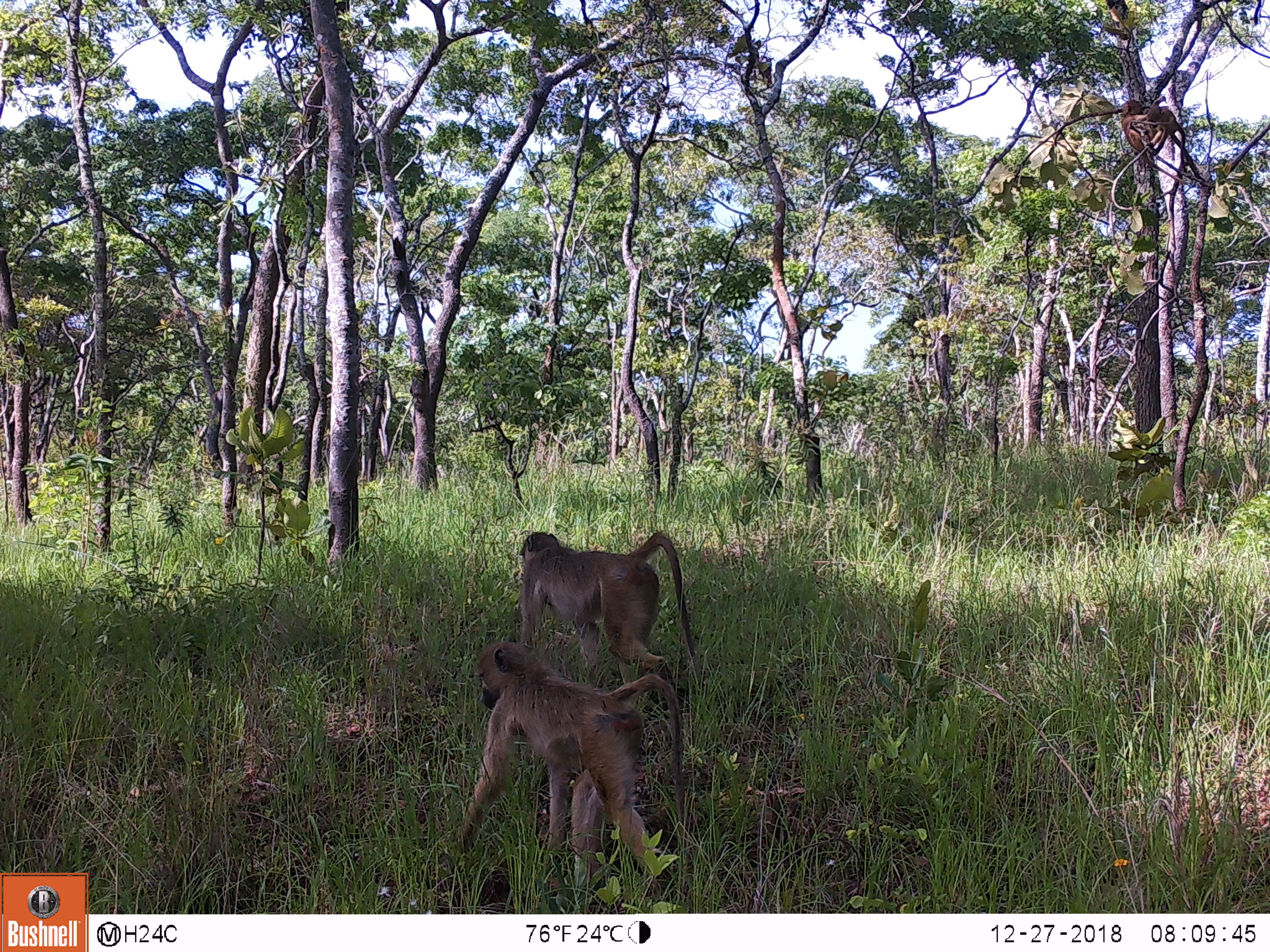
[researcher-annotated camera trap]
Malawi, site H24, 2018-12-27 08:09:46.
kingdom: Animalia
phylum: Chordata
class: Mammalia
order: Primates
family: Cercopithecidae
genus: Papio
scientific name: Papio cynocephalus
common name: yellow baboon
Yellow baboon (Papio cynocephalus), count 3.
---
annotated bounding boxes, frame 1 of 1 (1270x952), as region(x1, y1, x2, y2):
yellow baboon: region(448, 646, 693, 890); region(506, 530, 710, 665); region(1111, 96, 1182, 168)